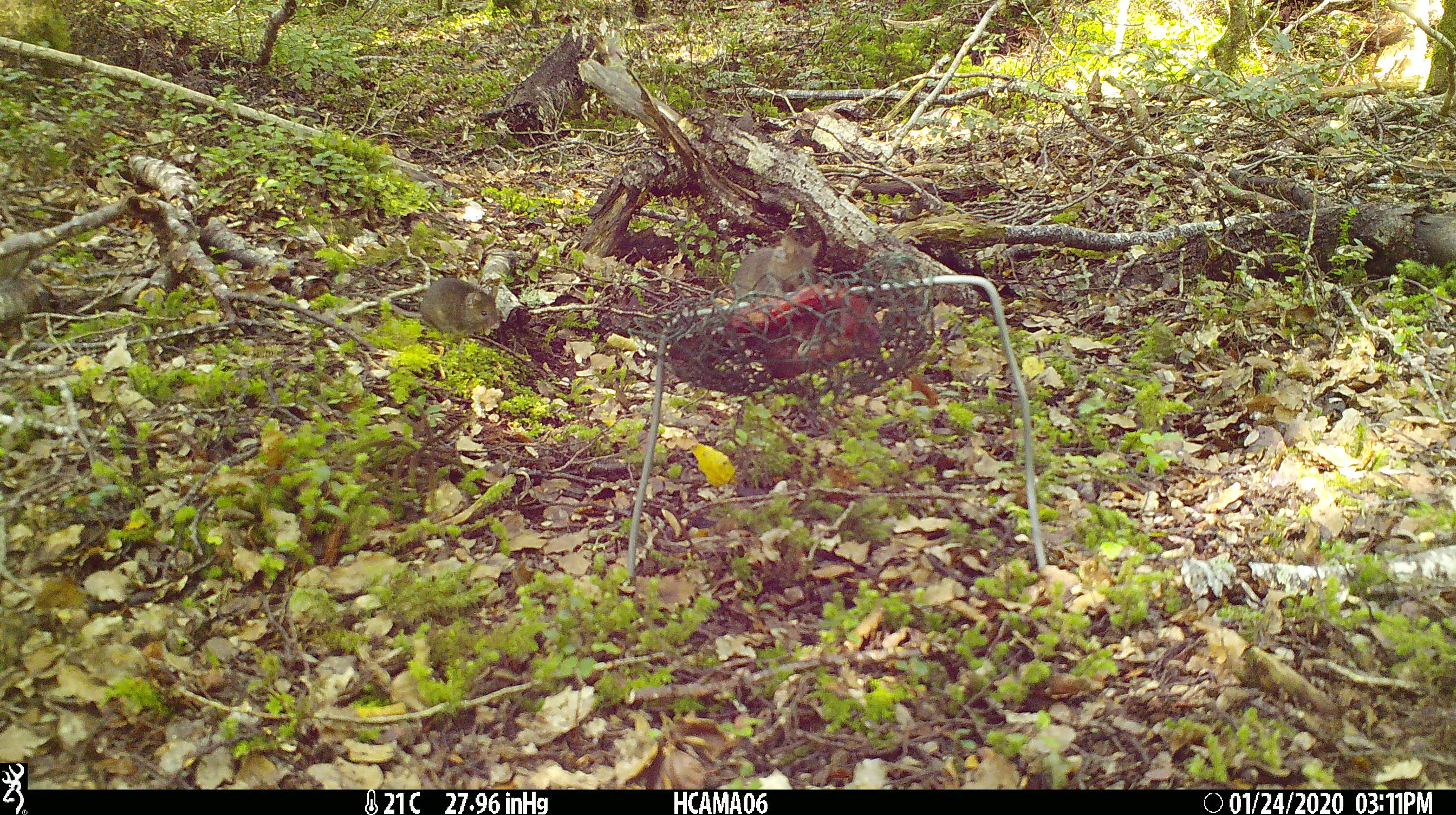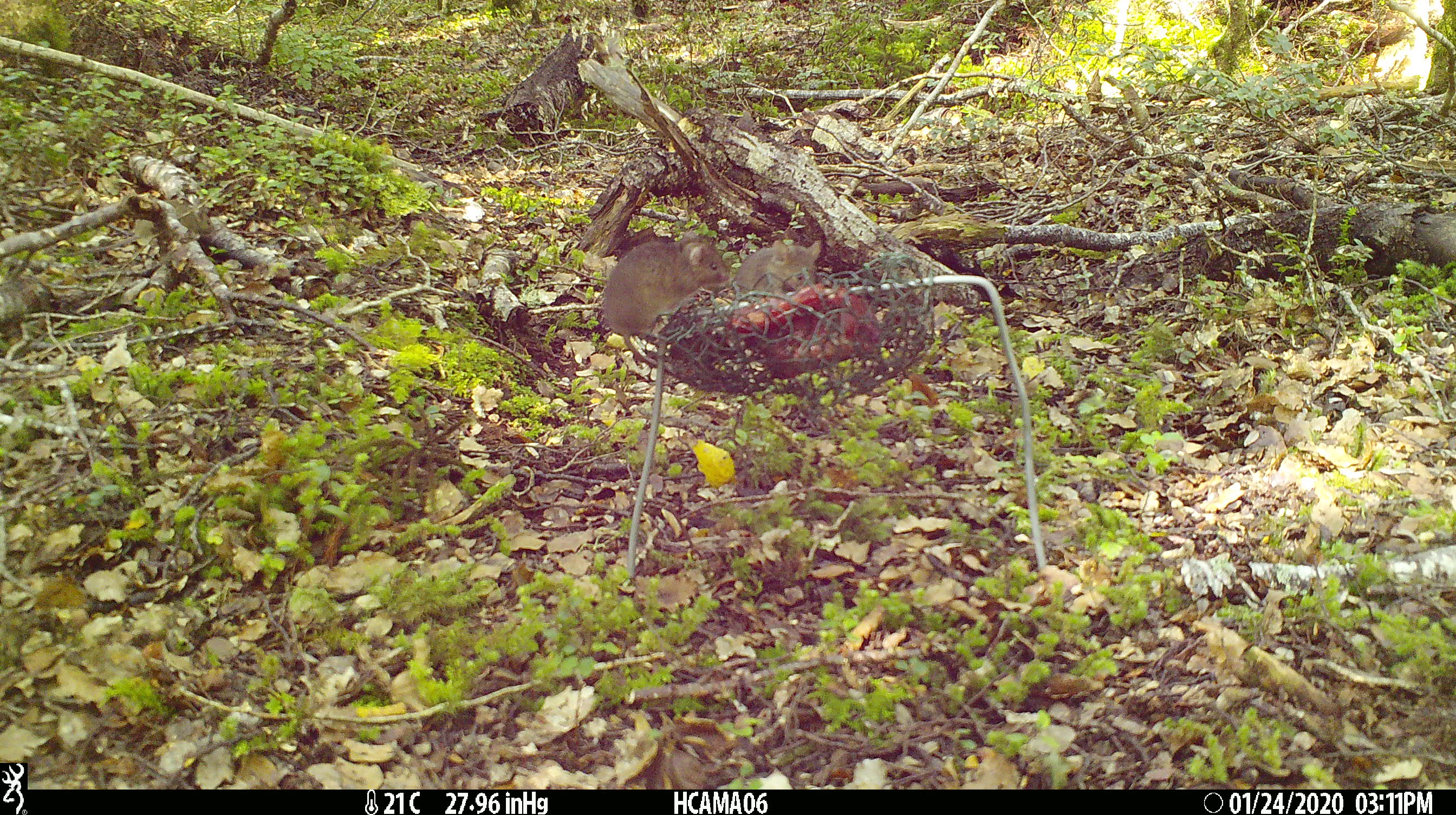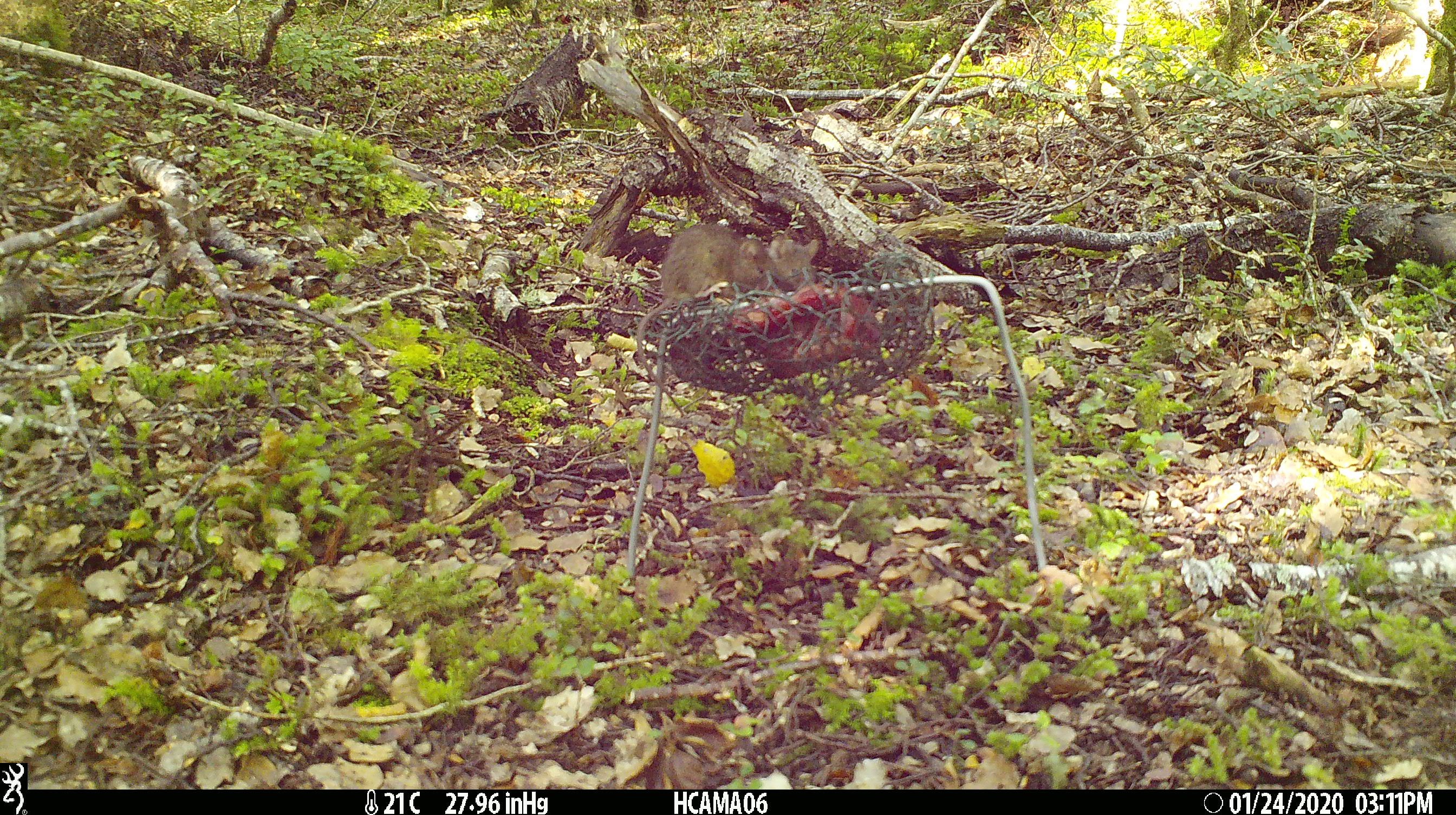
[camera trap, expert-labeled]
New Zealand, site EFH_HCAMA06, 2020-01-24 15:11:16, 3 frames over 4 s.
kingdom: Animalia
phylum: Chordata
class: Mammalia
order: Rodentia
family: Muridae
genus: Mus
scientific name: Mus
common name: mouse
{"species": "mouse (Mus)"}